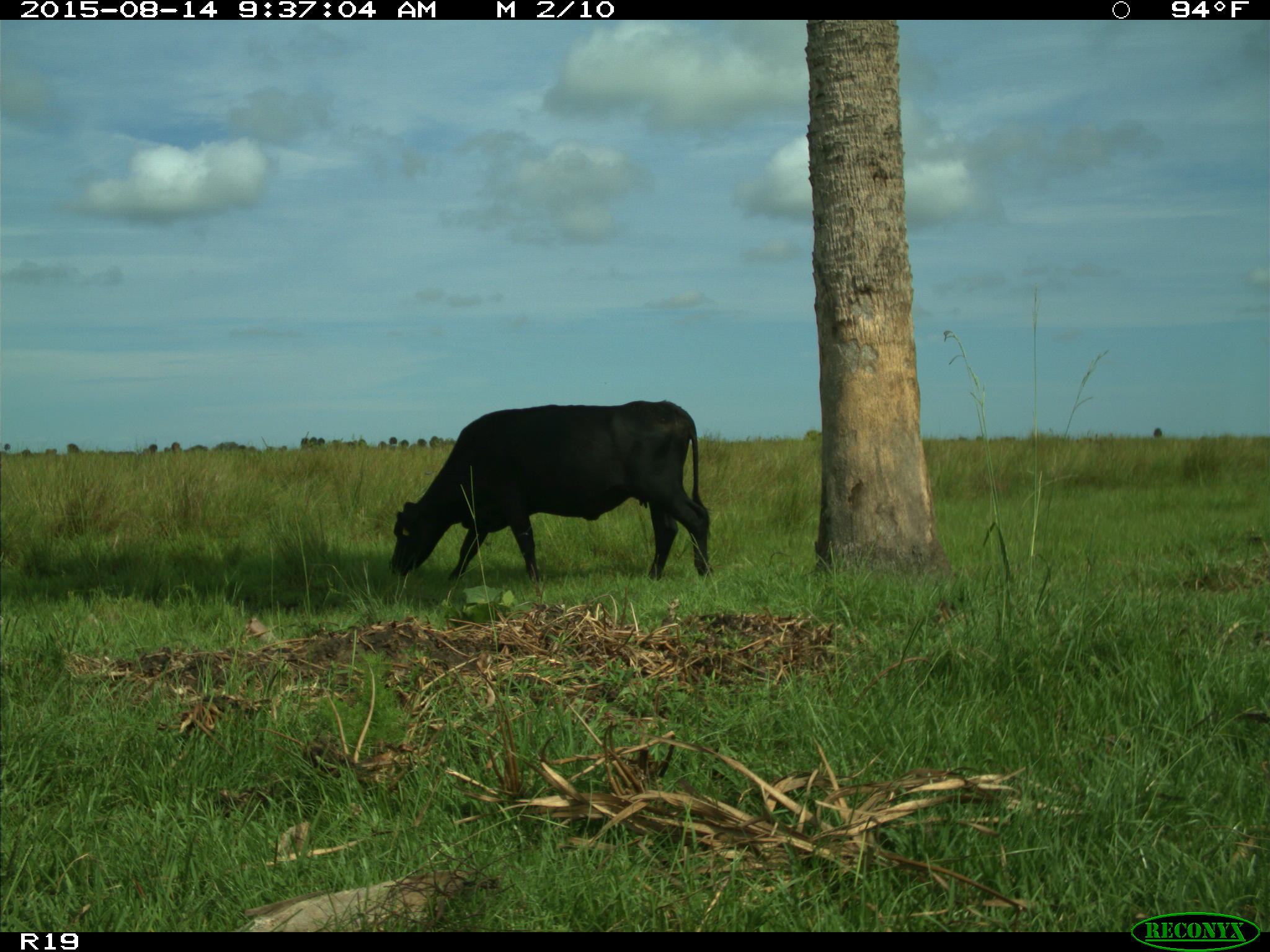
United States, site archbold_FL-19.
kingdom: Animalia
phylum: Chordata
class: Mammalia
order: Artiodactyla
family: Bovidae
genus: Bos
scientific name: Bos taurus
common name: domestic cow